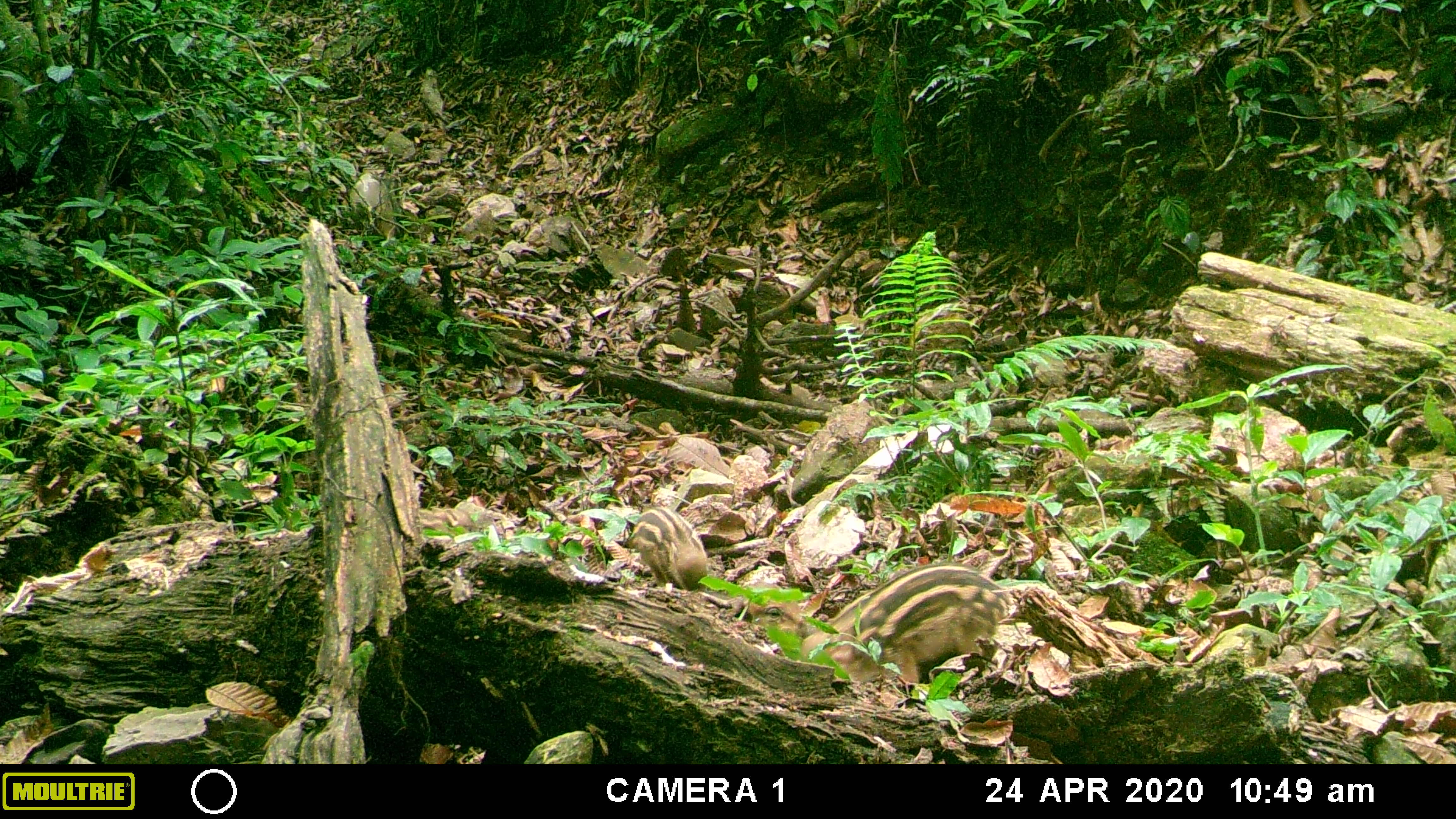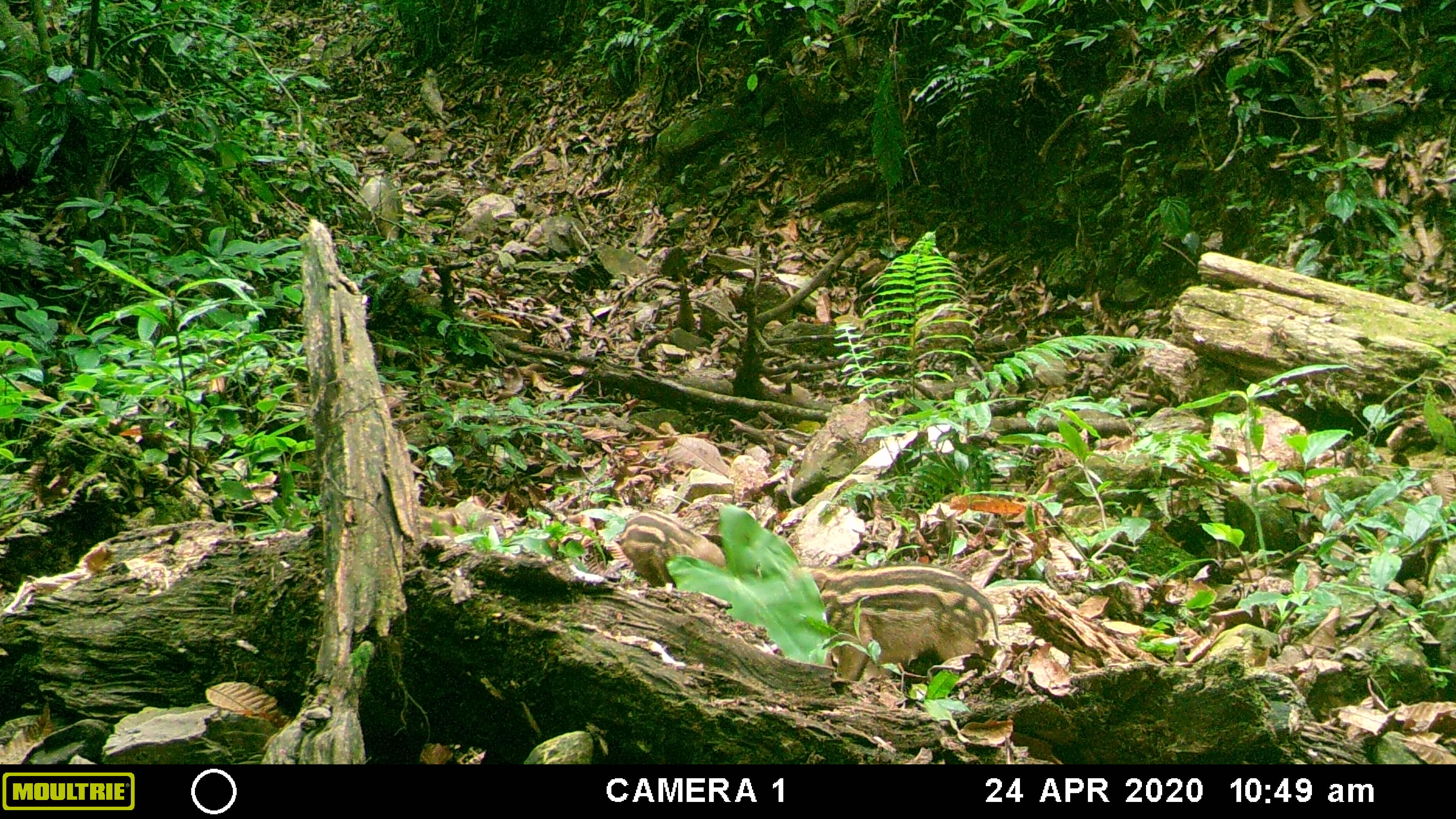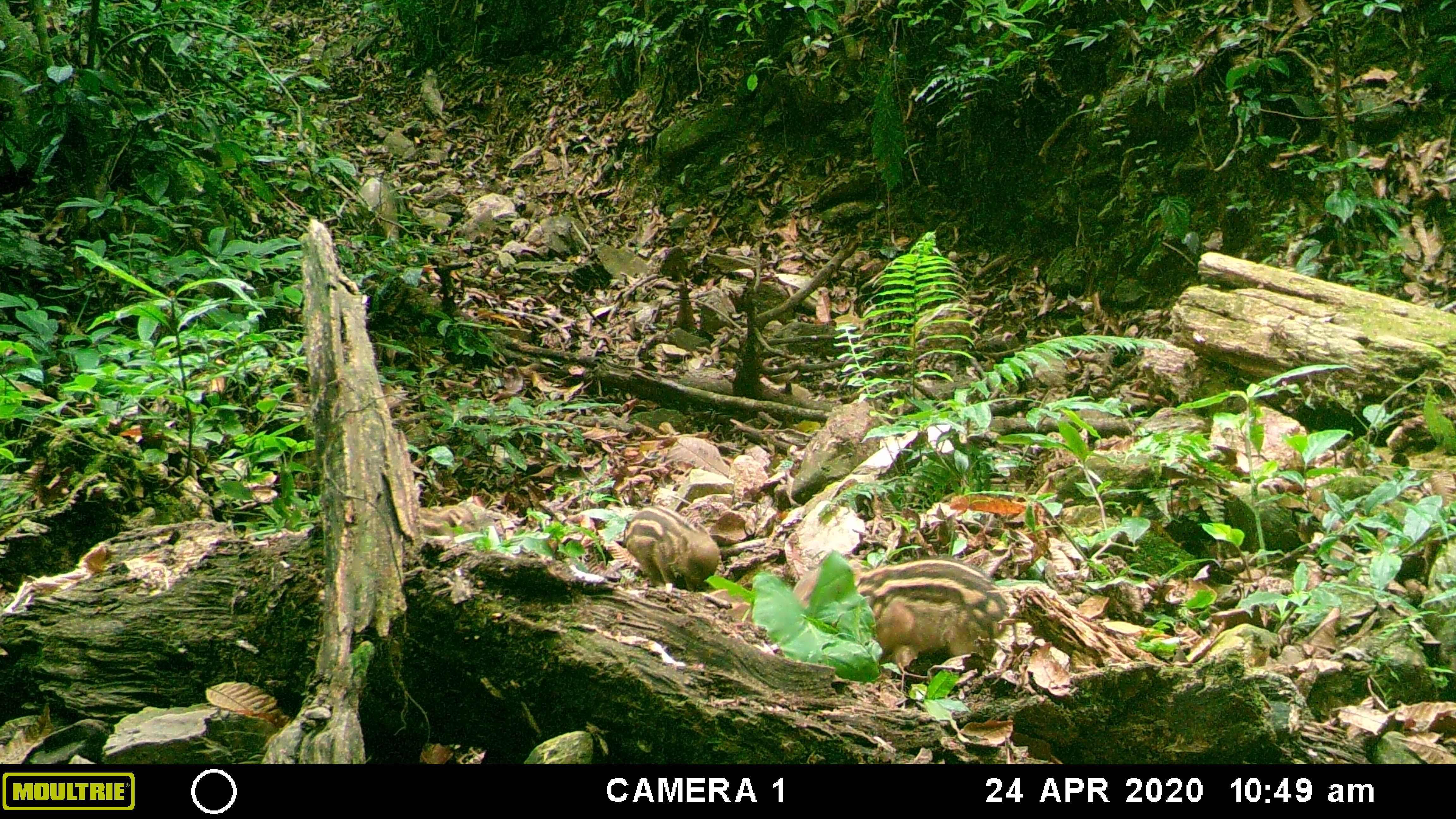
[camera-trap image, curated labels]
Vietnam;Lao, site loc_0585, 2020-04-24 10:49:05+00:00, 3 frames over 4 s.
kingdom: Animalia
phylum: Chordata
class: Mammalia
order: Artiodactyla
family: Suidae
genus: Sus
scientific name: Sus scrofa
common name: eurasian wild pig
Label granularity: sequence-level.